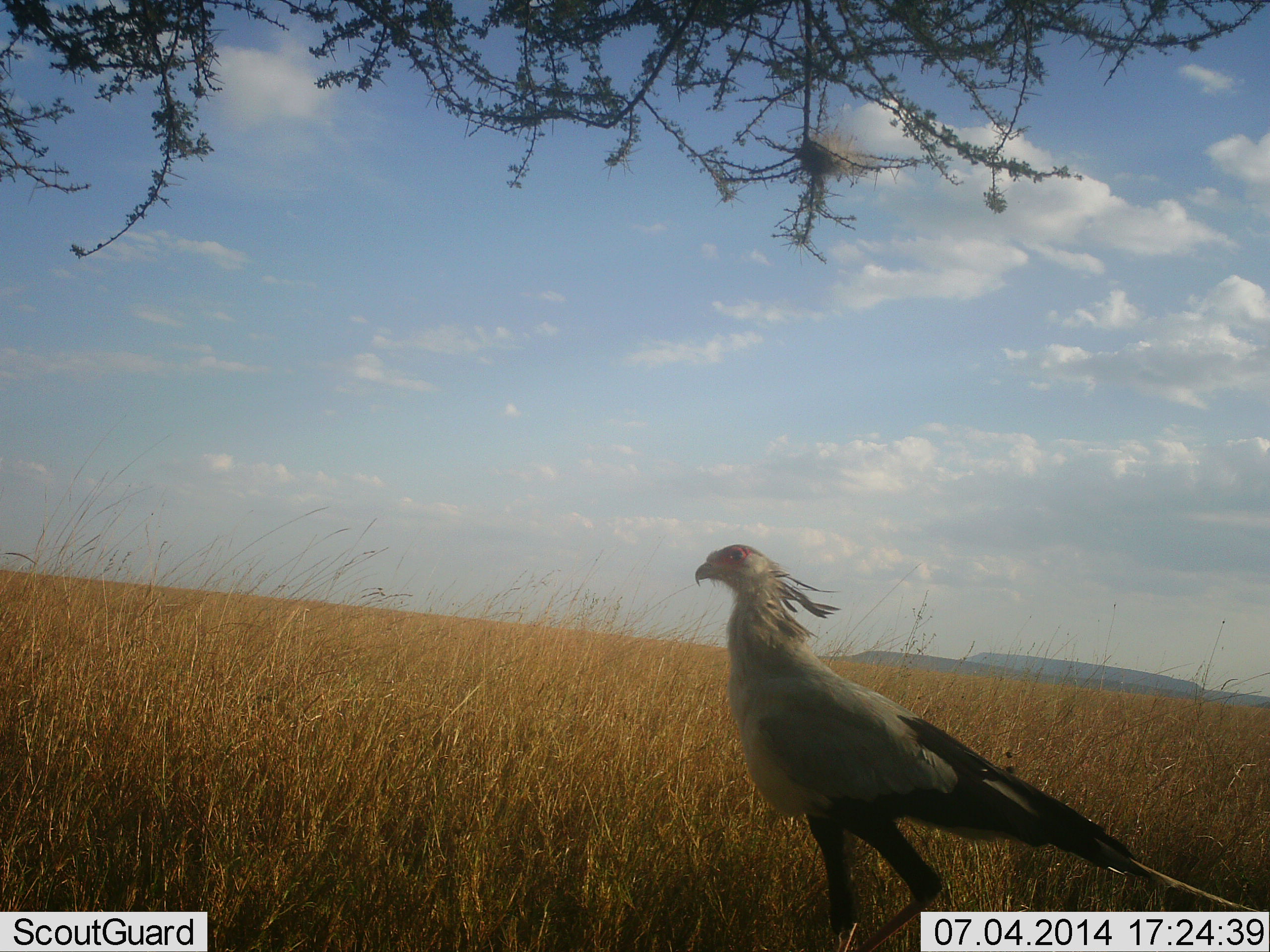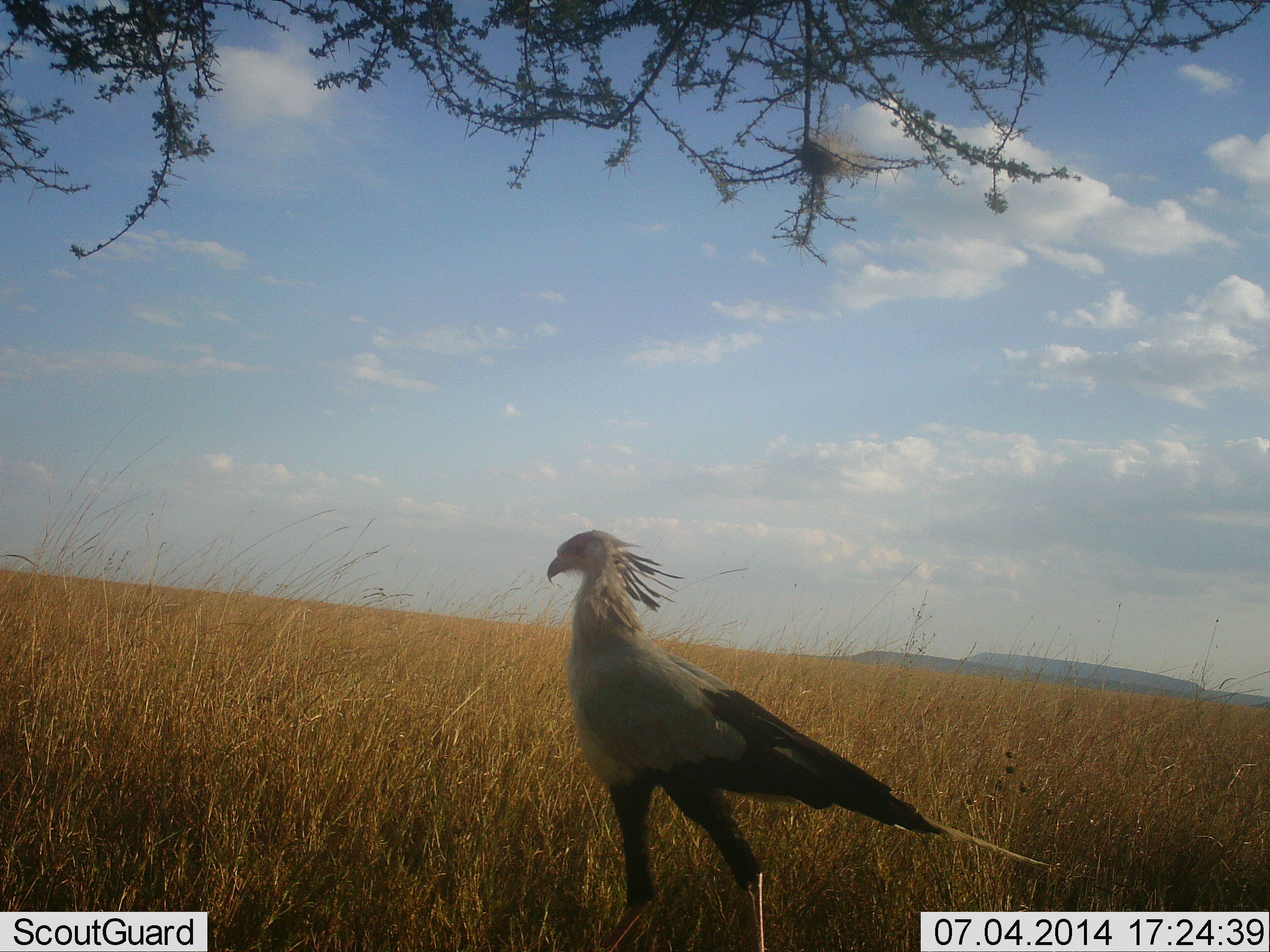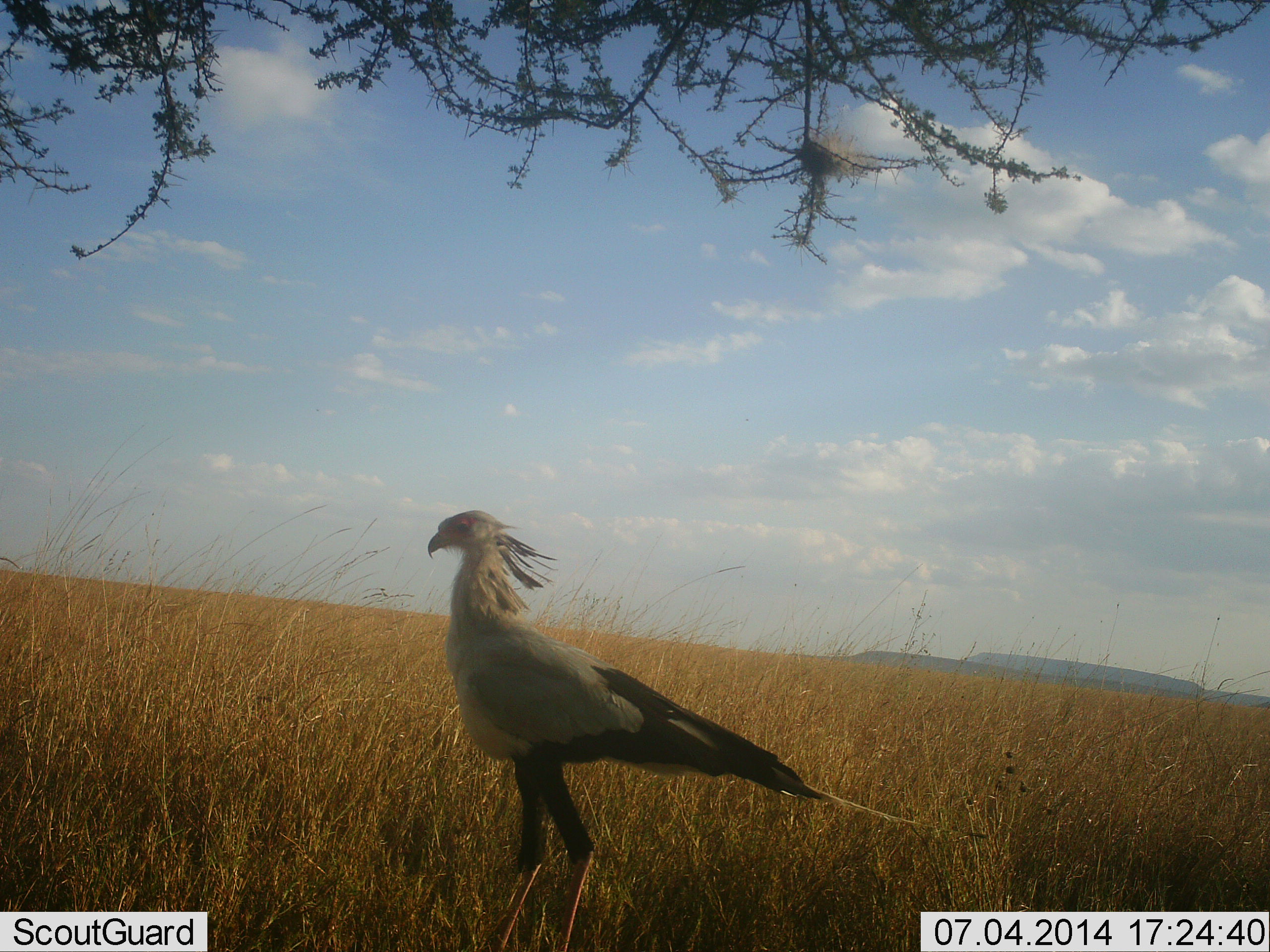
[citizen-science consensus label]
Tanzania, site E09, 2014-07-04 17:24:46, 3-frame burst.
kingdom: Animalia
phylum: Chordata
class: Aves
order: Accipitriformes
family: Sagittariidae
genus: Sagittarius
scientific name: Sagittarius serpentarius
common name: secretary bird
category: secretarybird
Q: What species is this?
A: Secretarybird (secretary bird) (Sagittarius serpentarius).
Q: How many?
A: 1.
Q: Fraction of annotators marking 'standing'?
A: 30%.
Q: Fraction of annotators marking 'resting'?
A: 10%.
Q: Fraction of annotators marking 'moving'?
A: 80%.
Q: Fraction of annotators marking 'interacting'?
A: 0%.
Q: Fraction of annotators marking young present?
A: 0%.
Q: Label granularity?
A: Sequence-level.